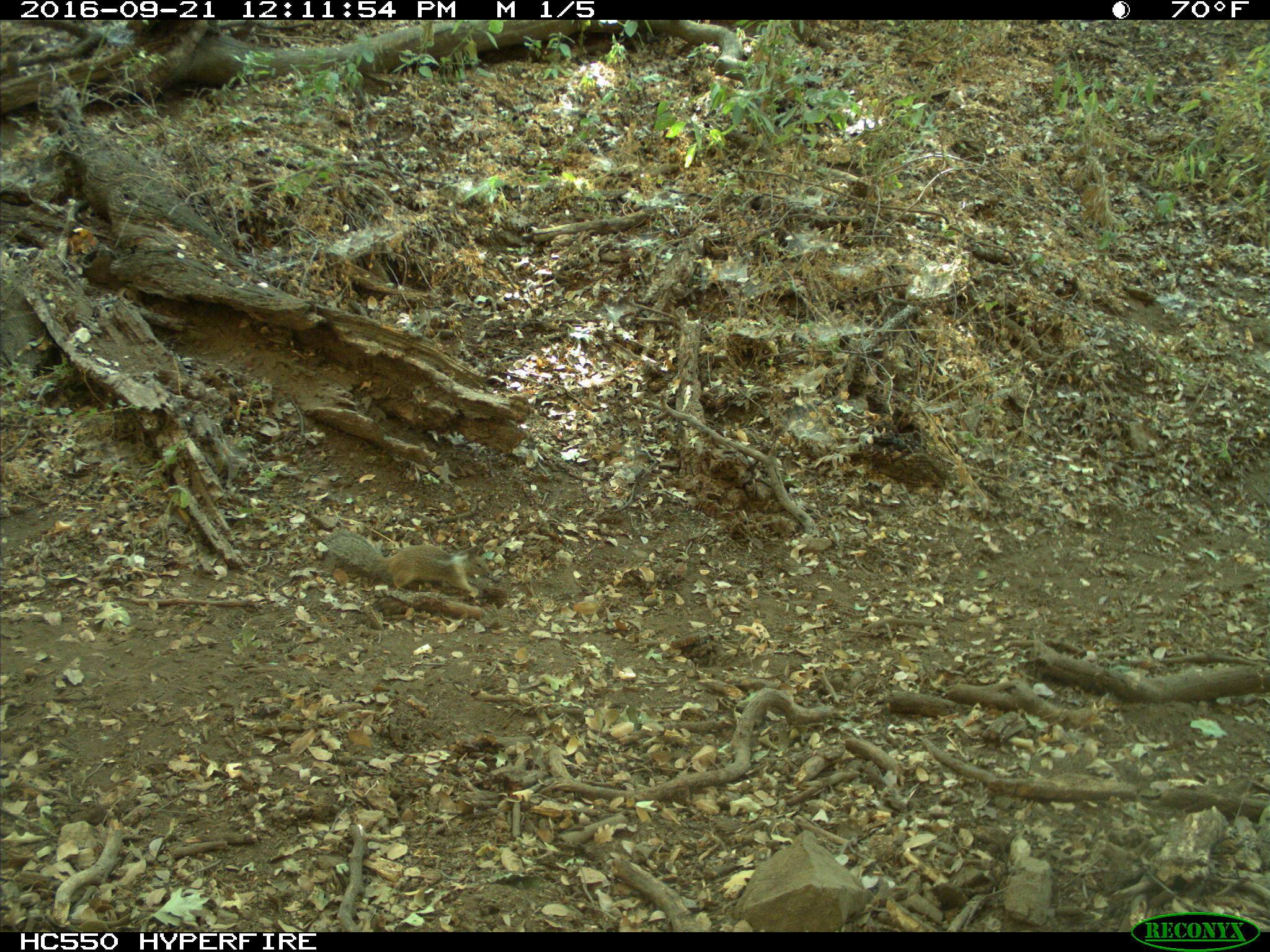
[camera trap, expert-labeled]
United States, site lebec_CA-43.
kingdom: Animalia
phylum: Chordata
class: Mammalia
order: Rodentia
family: Sciuridae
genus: Otospermophilus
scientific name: Otospermophilus beecheyi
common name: california ground squirrel